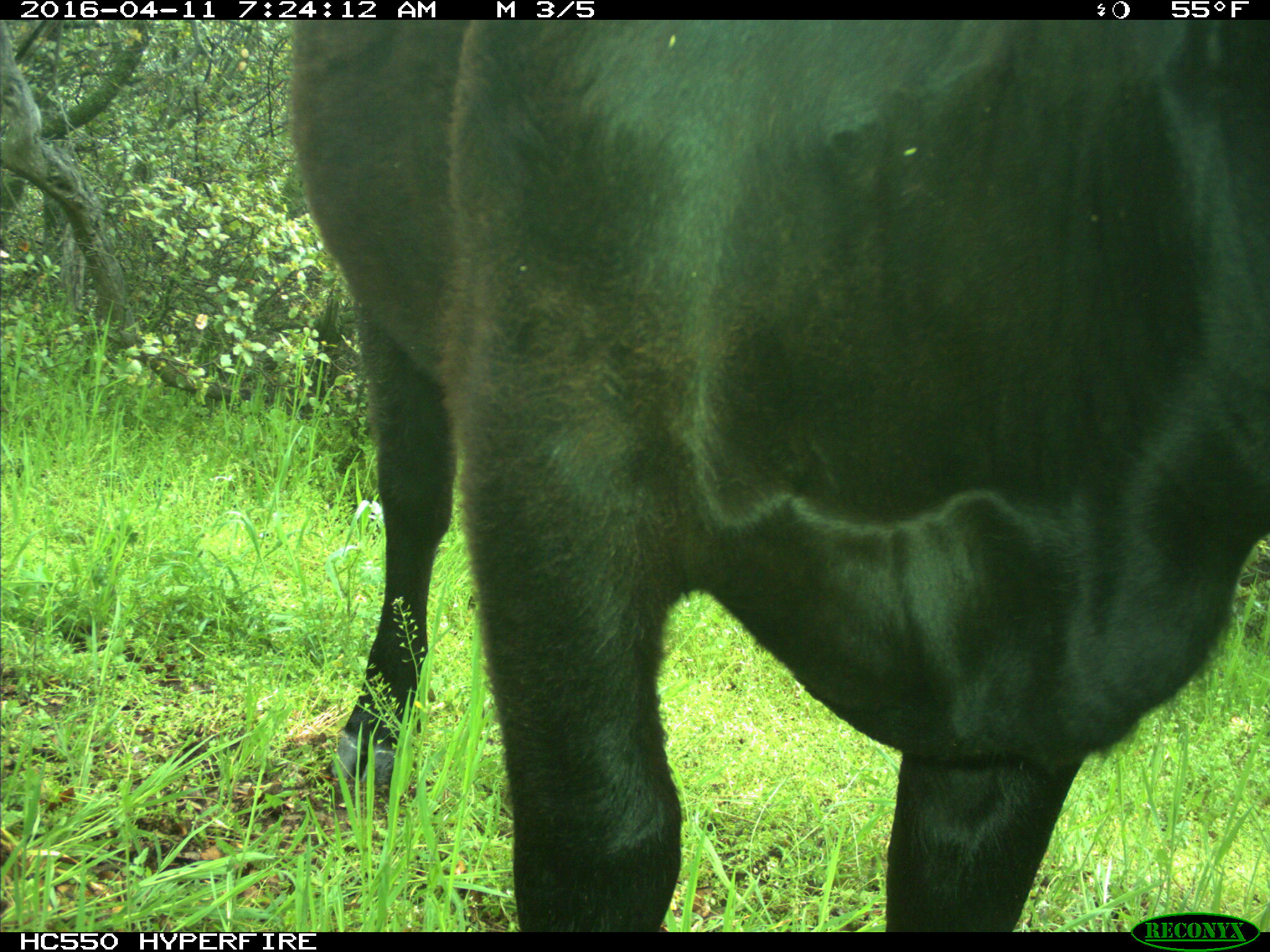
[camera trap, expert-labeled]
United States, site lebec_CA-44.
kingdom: Animalia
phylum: Chordata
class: Mammalia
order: Artiodactyla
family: Bovidae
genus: Bos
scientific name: Bos taurus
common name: domestic cow